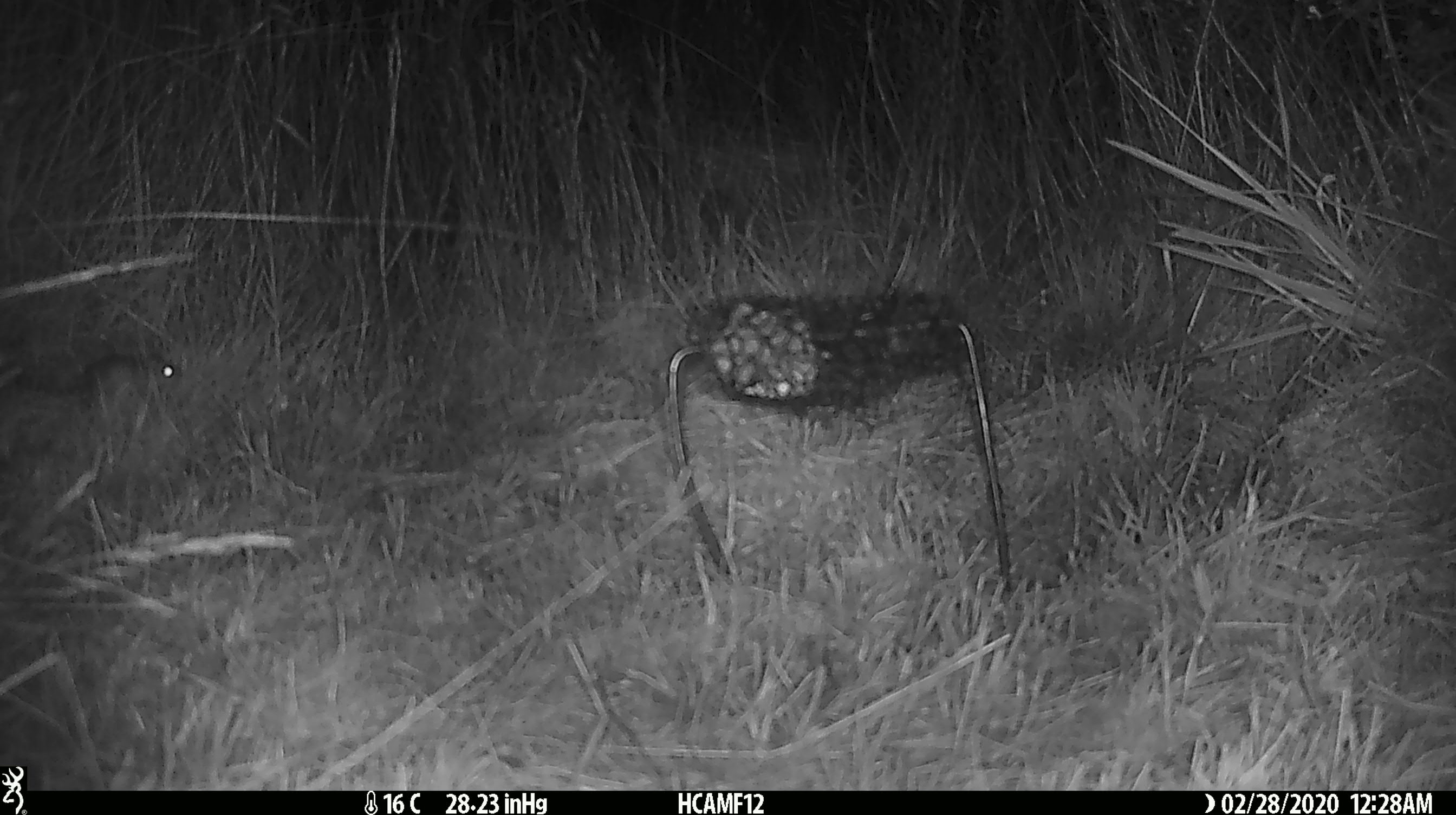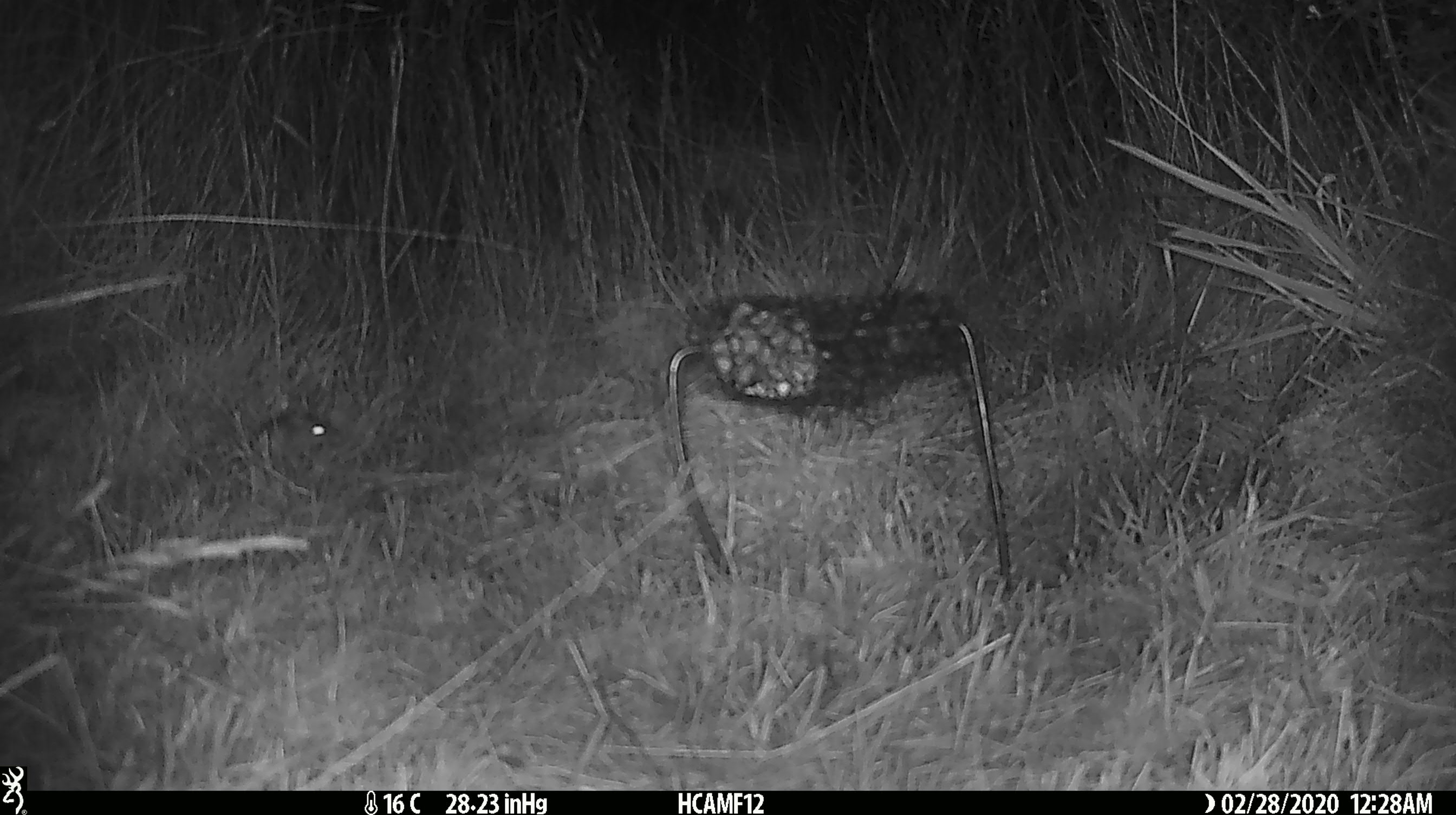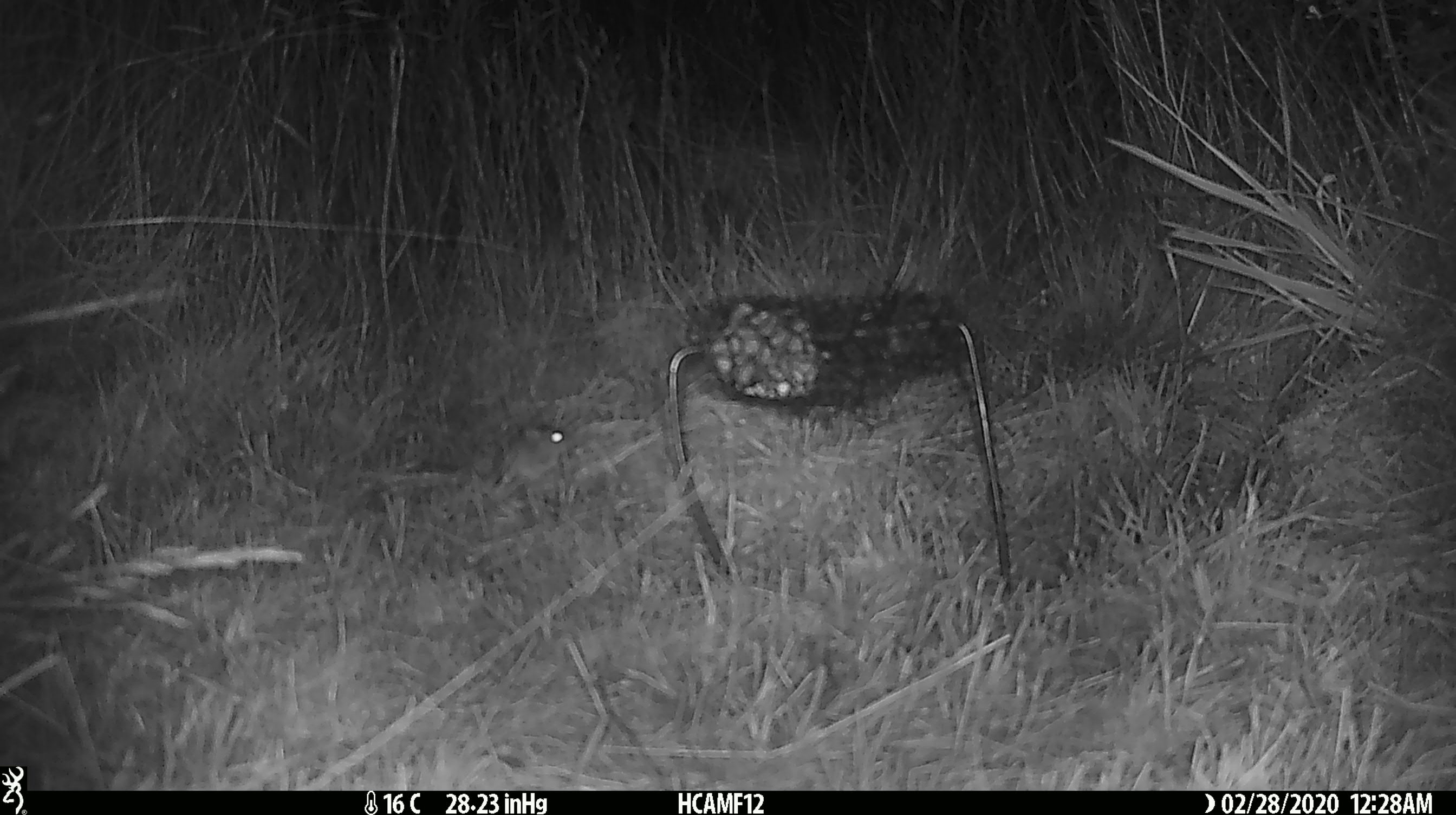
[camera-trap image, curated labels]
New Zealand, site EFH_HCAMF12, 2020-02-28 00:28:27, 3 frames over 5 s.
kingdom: Animalia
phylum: Chordata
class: Mammalia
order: Rodentia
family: Muridae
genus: Mus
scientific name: Mus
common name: mouse